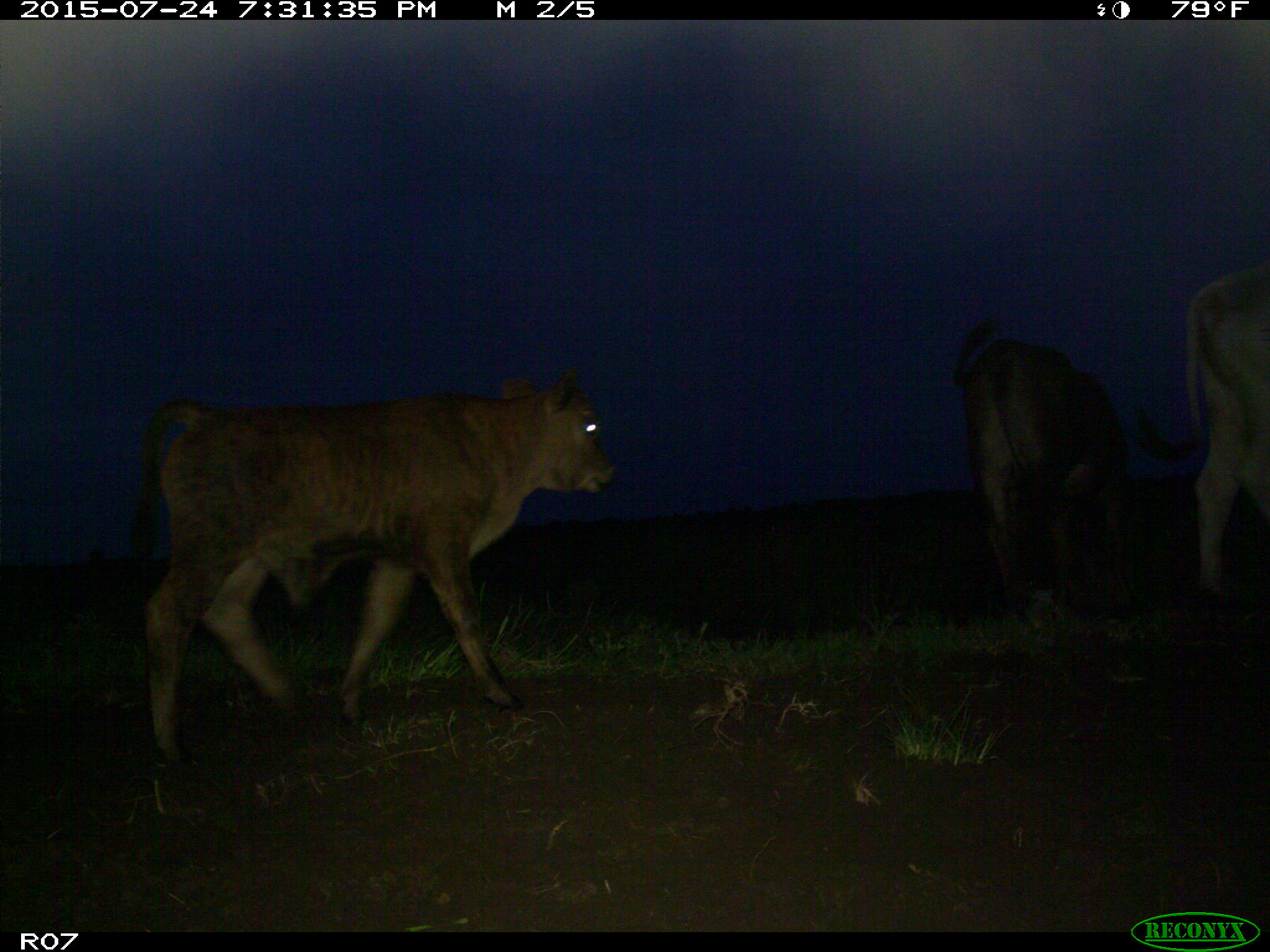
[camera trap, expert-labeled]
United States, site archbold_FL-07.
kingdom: Animalia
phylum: Chordata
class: Mammalia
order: Artiodactyla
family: Bovidae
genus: Bos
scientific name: Bos taurus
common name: domestic cow